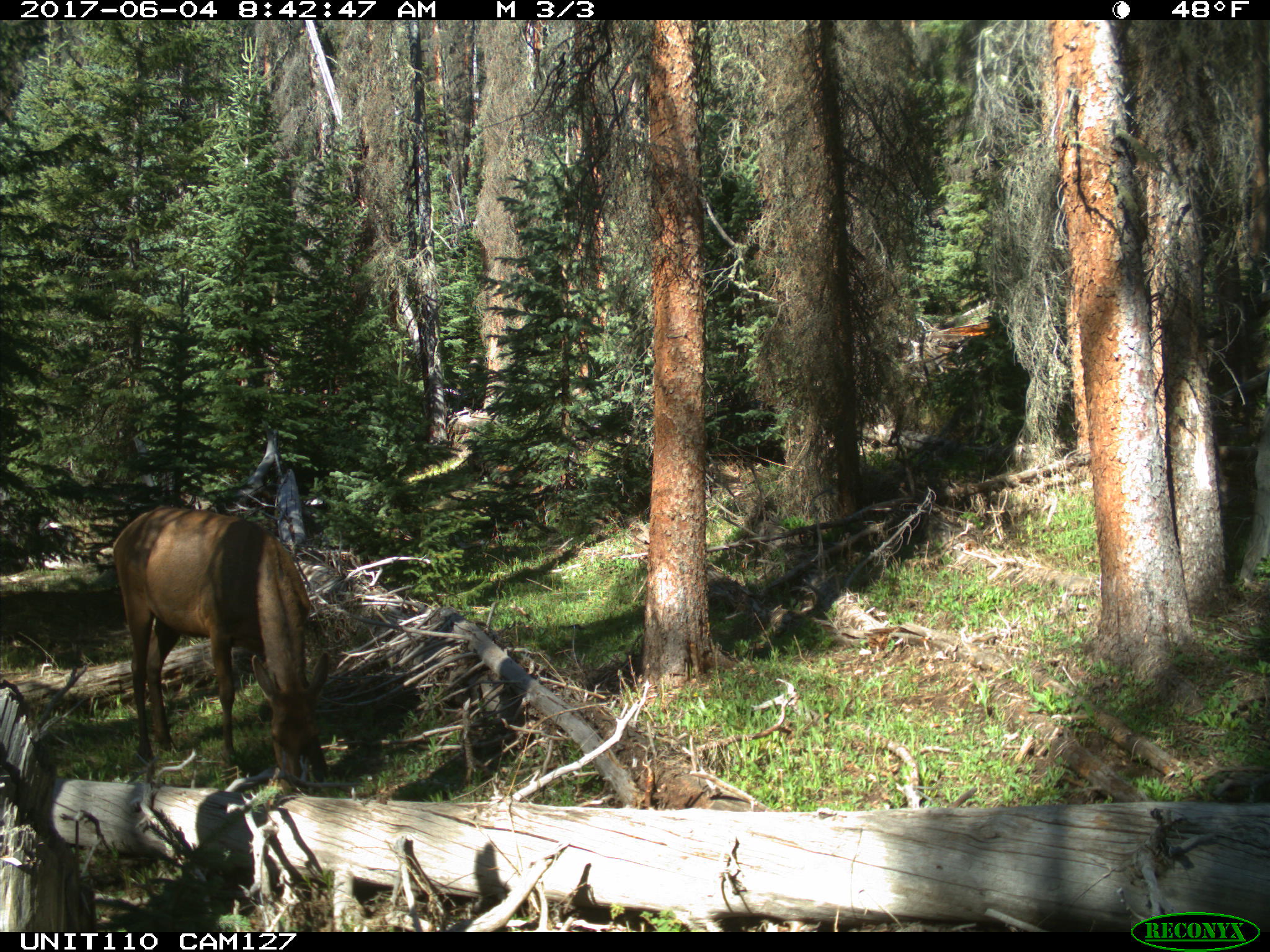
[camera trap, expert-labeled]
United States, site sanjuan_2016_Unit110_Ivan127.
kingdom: Animalia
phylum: Chordata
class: Mammalia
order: Artiodactyla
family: Cervidae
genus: Cervus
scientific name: Cervus elaphus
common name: red deer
Cervus elaphus (red deer).